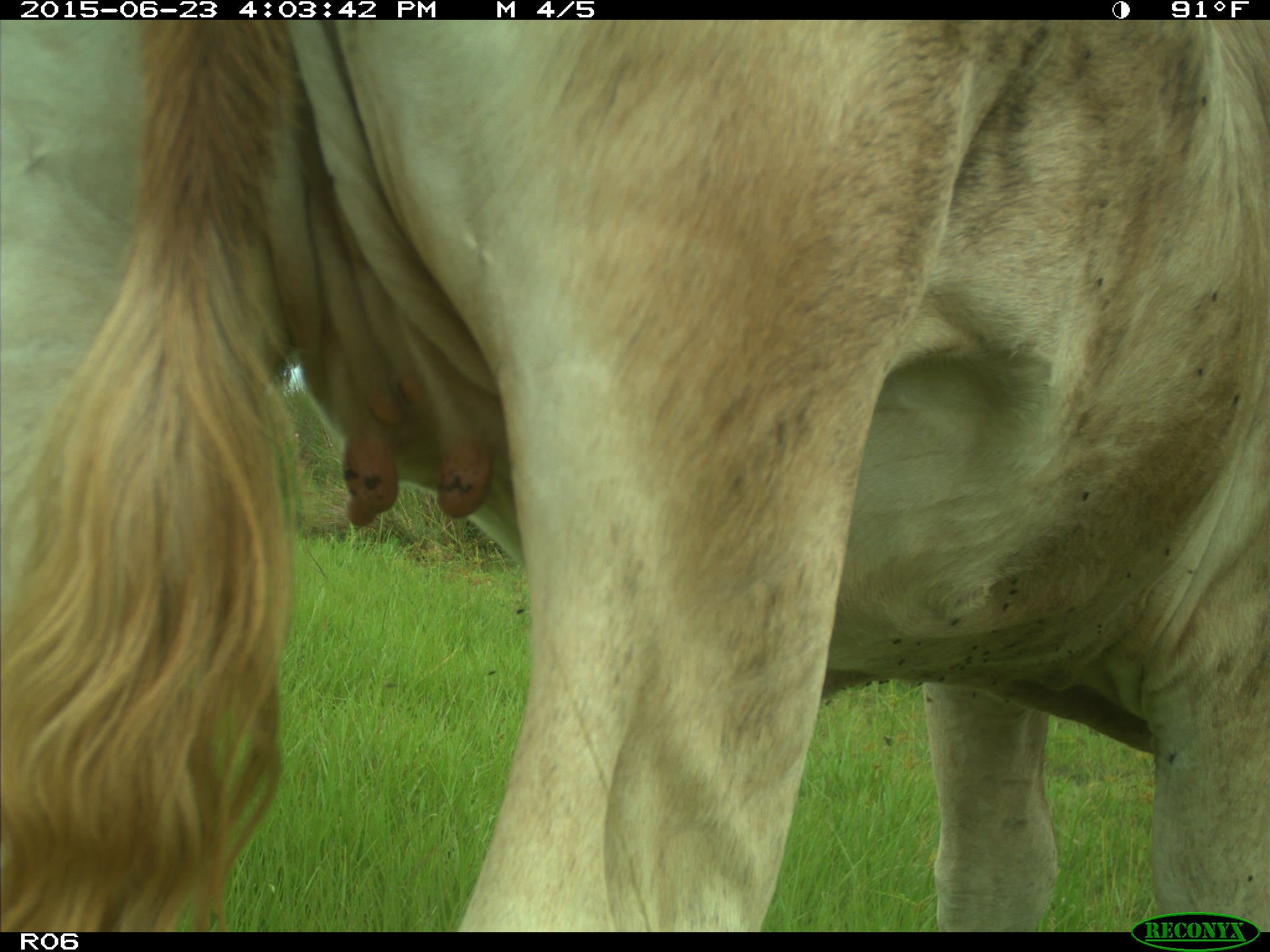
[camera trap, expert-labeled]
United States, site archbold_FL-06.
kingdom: Animalia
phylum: Chordata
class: Mammalia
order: Artiodactyla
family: Bovidae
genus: Bos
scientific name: Bos taurus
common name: domestic cow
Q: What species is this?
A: Bos taurus (domestic cow).